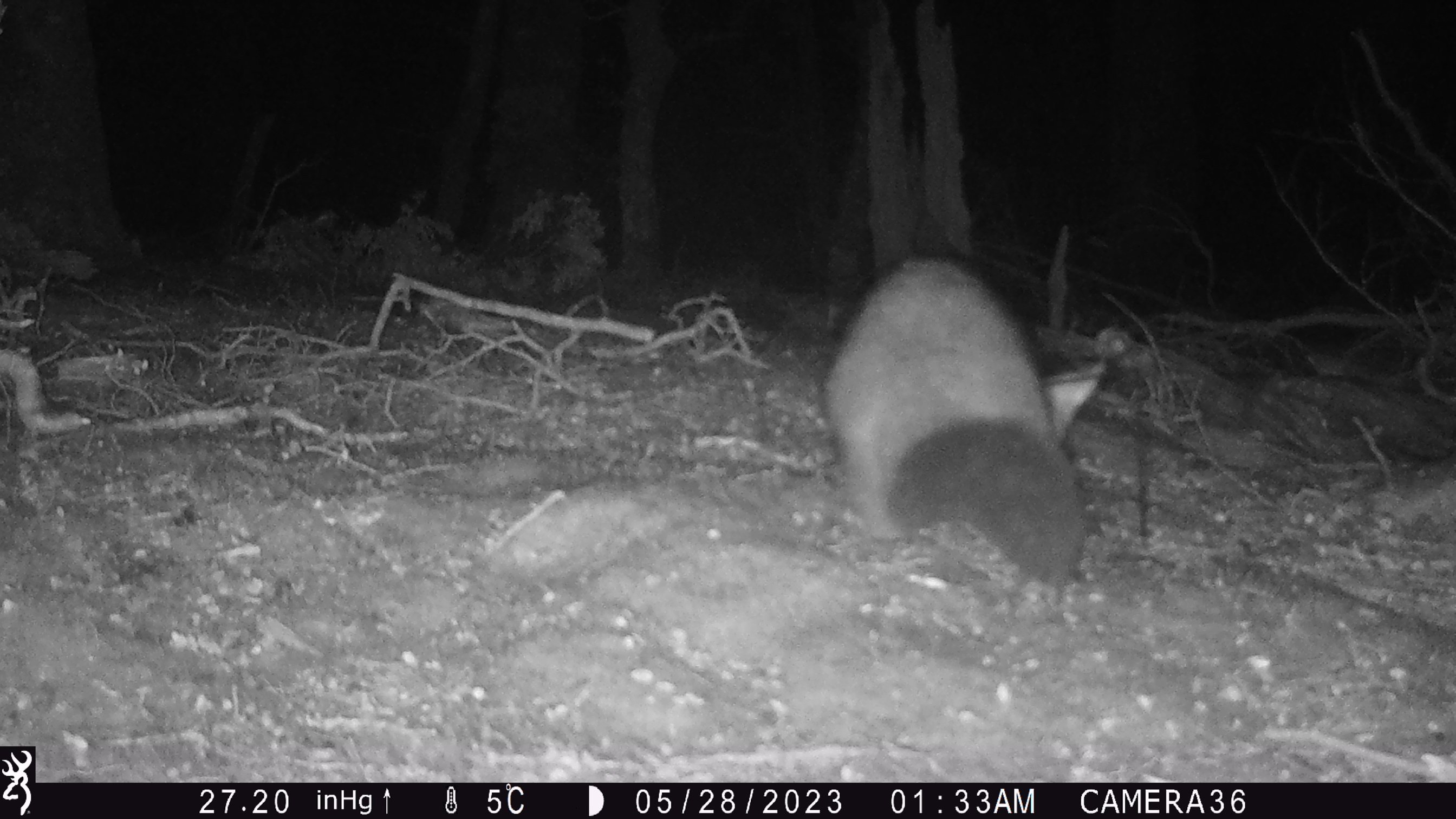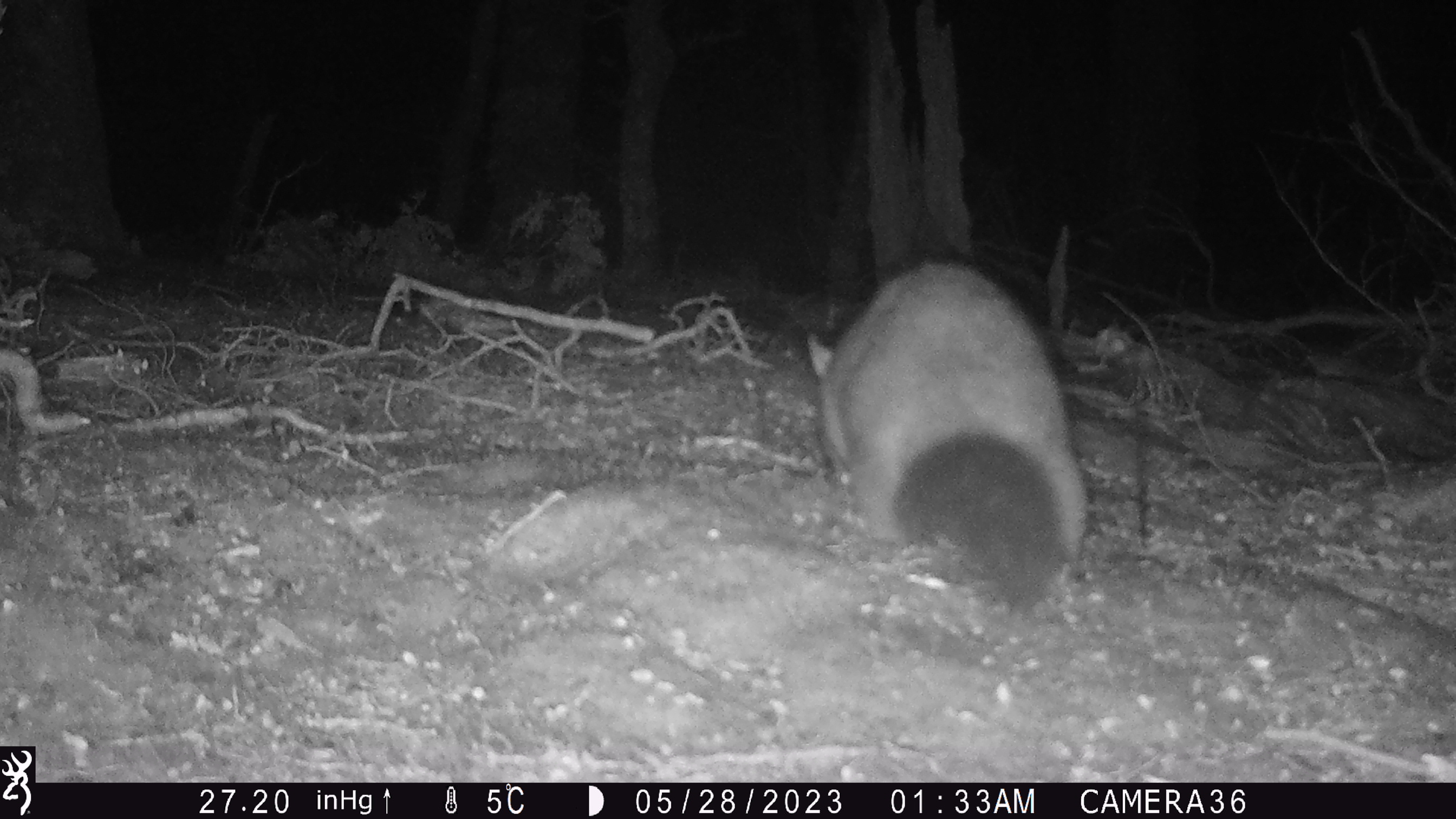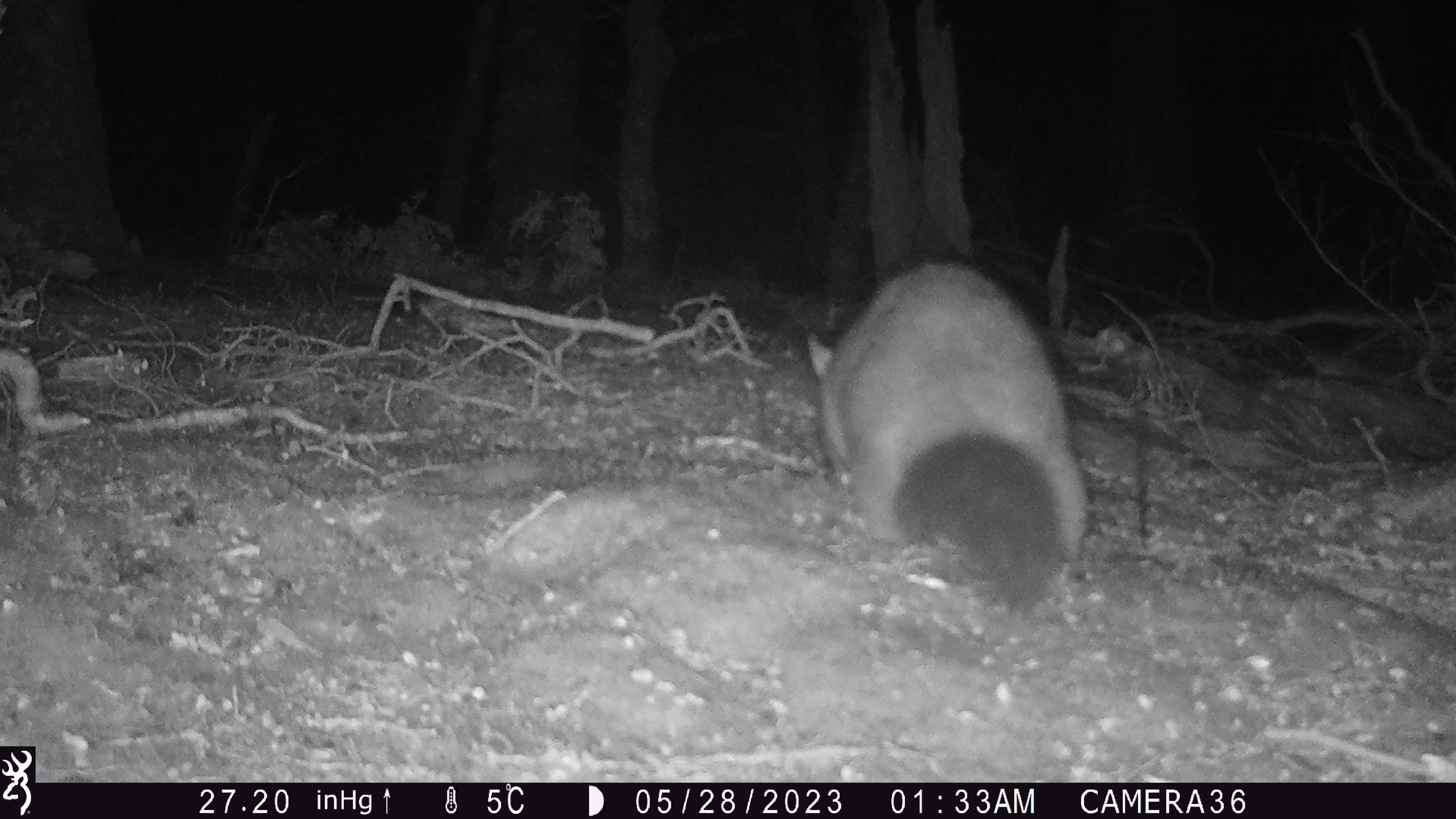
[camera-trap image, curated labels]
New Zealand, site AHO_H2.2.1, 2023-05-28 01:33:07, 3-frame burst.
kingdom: Animalia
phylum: Chordata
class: Mammalia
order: Carnivora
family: Mustelidae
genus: Mustela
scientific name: Mustela erminea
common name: stoat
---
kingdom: Animalia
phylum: Chordata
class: Mammalia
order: Diprotodontia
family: Phalangeridae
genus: Trichosurus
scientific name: Trichosurus vulpecula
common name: common brushtail possum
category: possum